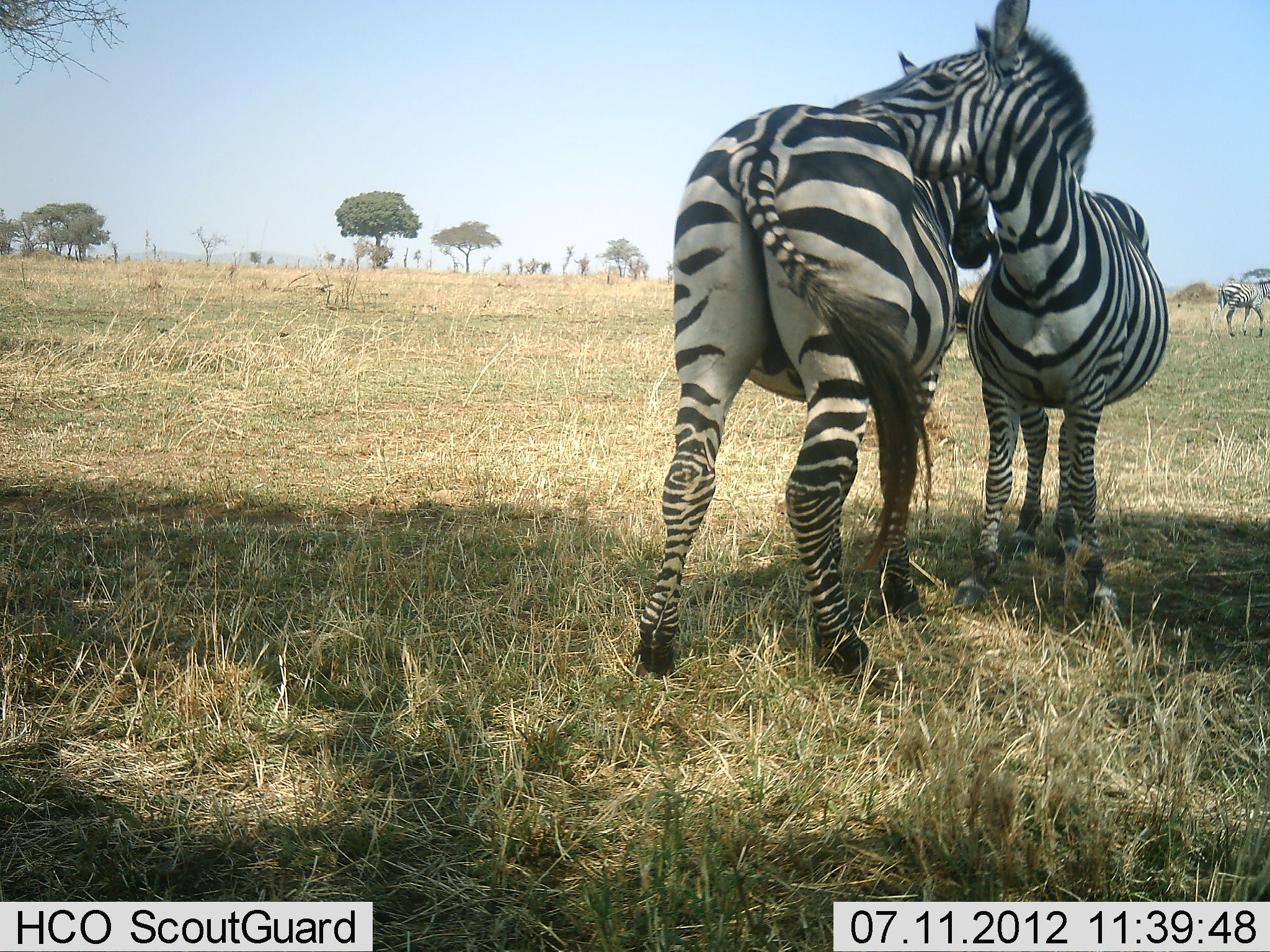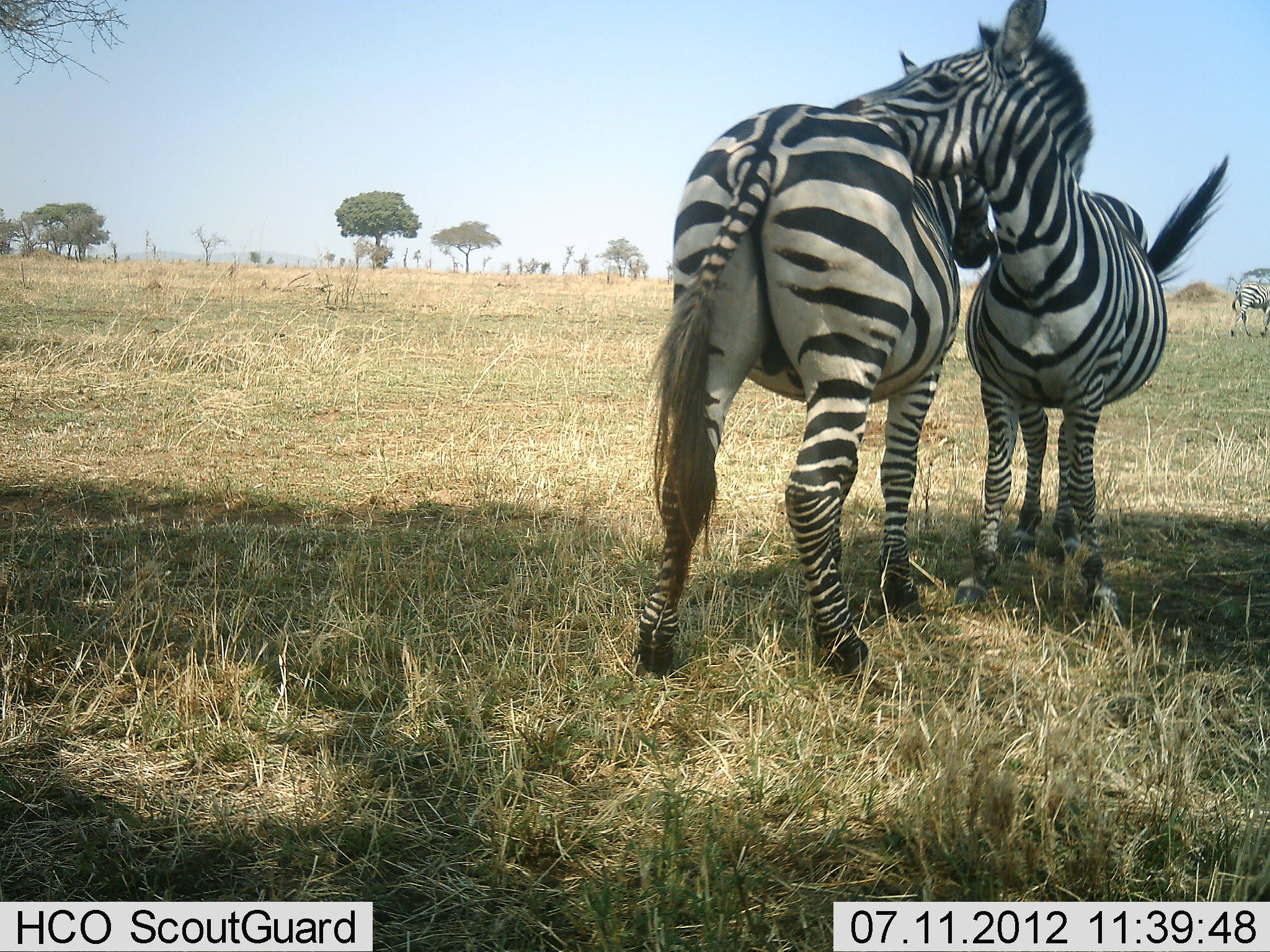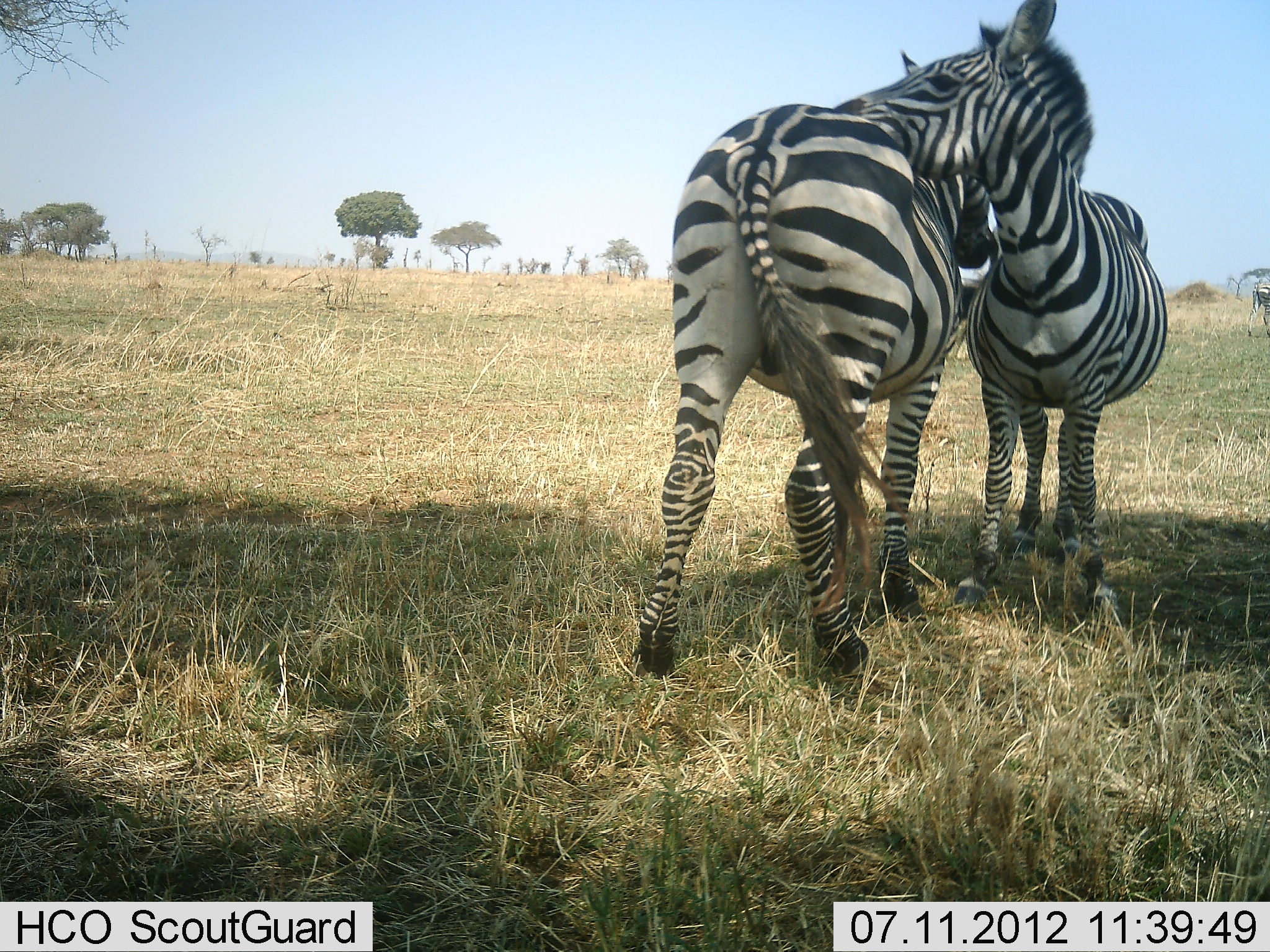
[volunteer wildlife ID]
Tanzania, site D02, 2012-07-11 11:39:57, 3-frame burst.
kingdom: Animalia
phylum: Chordata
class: Mammalia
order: Perissodactyla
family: Equidae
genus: Equus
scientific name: Equus quagga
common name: plains zebra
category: zebra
Zebra (plains zebra) (Equus quagga), count 3. Behavior (volunteer vote fractions): standing 55%, resting 9%, moving 36%, interacting 73%. Young present (vote fraction): 0%. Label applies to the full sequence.